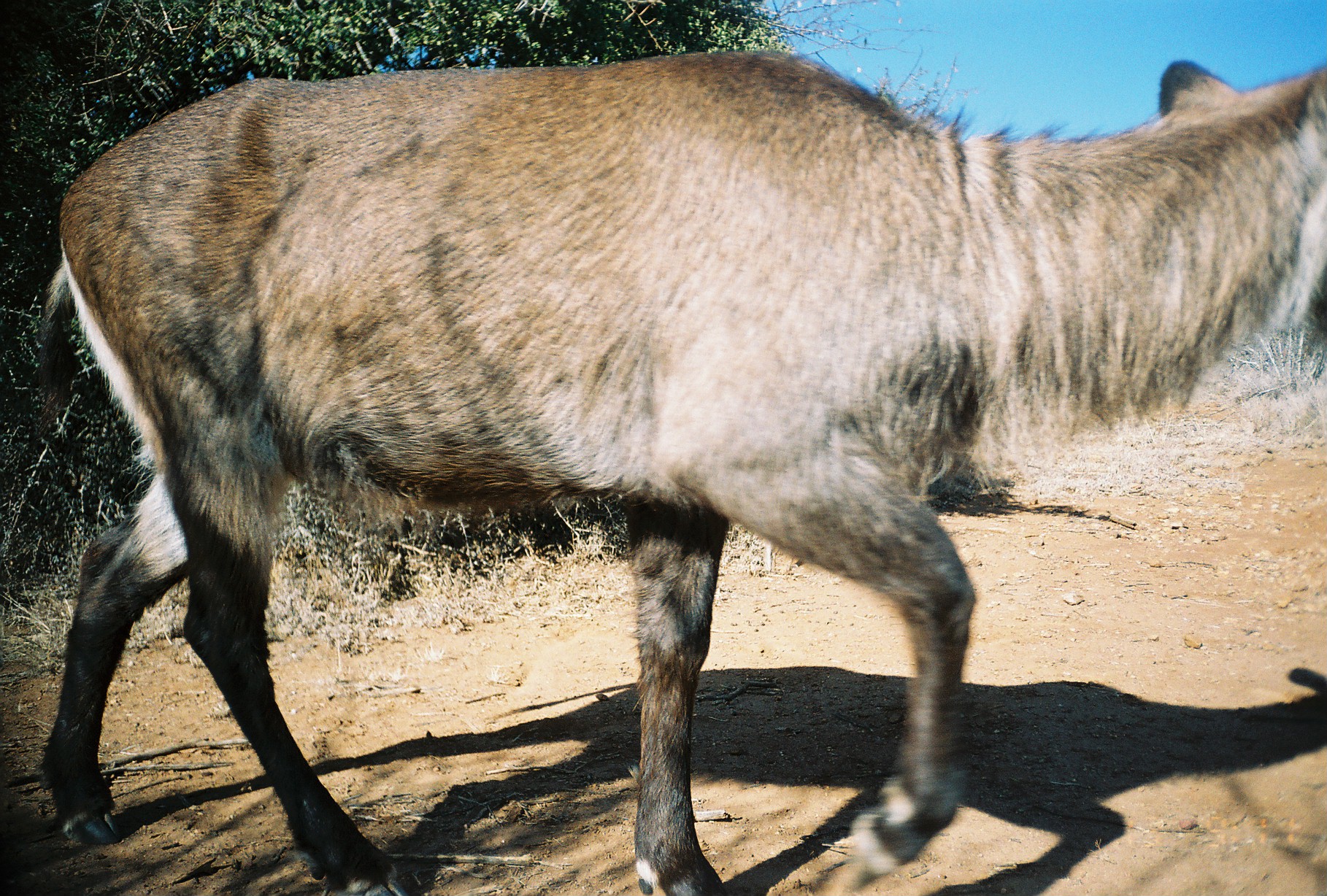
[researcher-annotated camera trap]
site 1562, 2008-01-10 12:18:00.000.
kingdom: Animalia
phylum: Chordata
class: Mammalia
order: Artiodactyla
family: Bovidae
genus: Kobus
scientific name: Kobus ellipsiprymnus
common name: waterbuck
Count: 1.